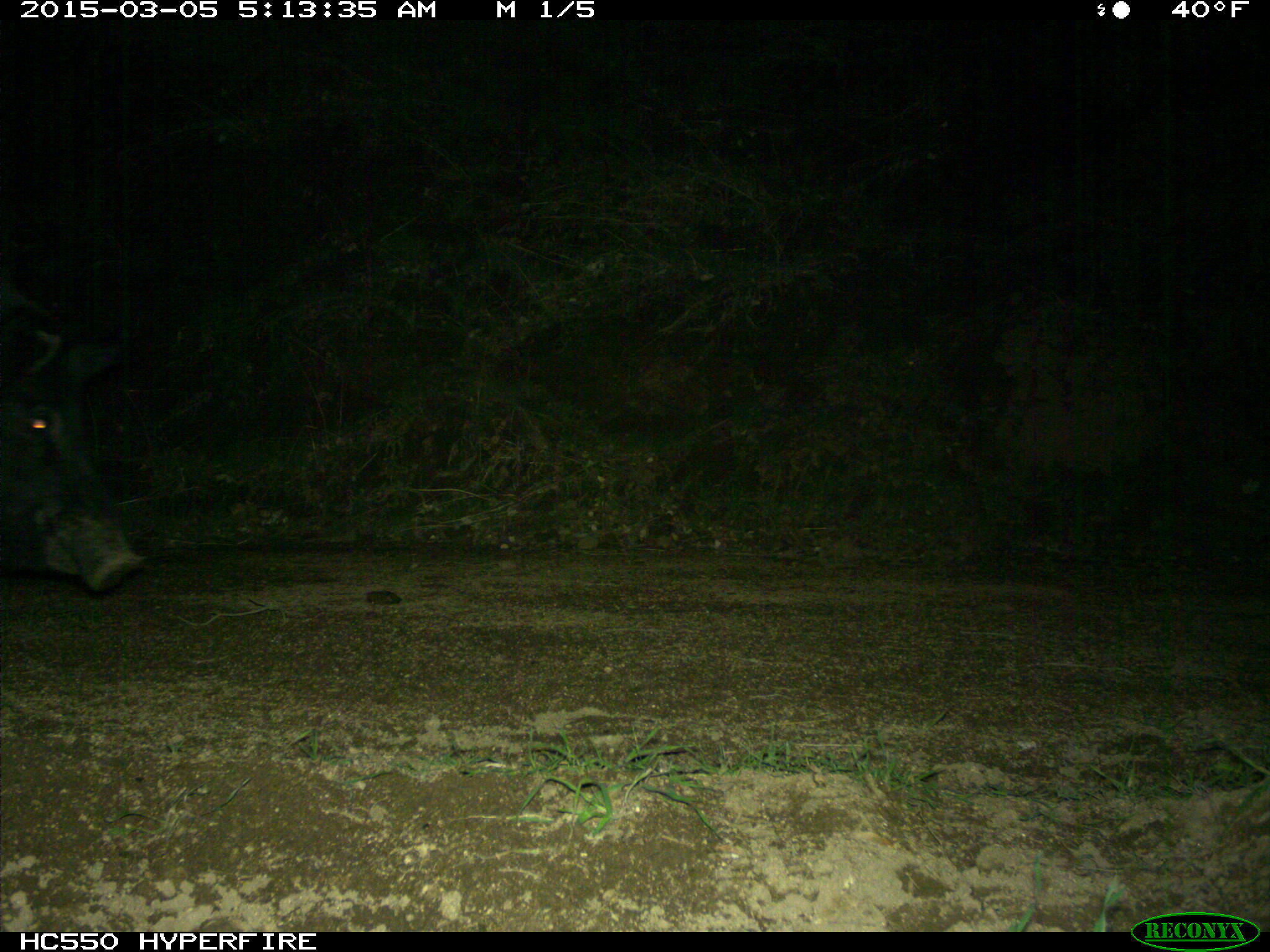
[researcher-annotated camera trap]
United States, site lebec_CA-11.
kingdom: Animalia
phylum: Chordata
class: Mammalia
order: Artiodactyla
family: Suidae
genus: Sus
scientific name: Sus scrofa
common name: wild boar